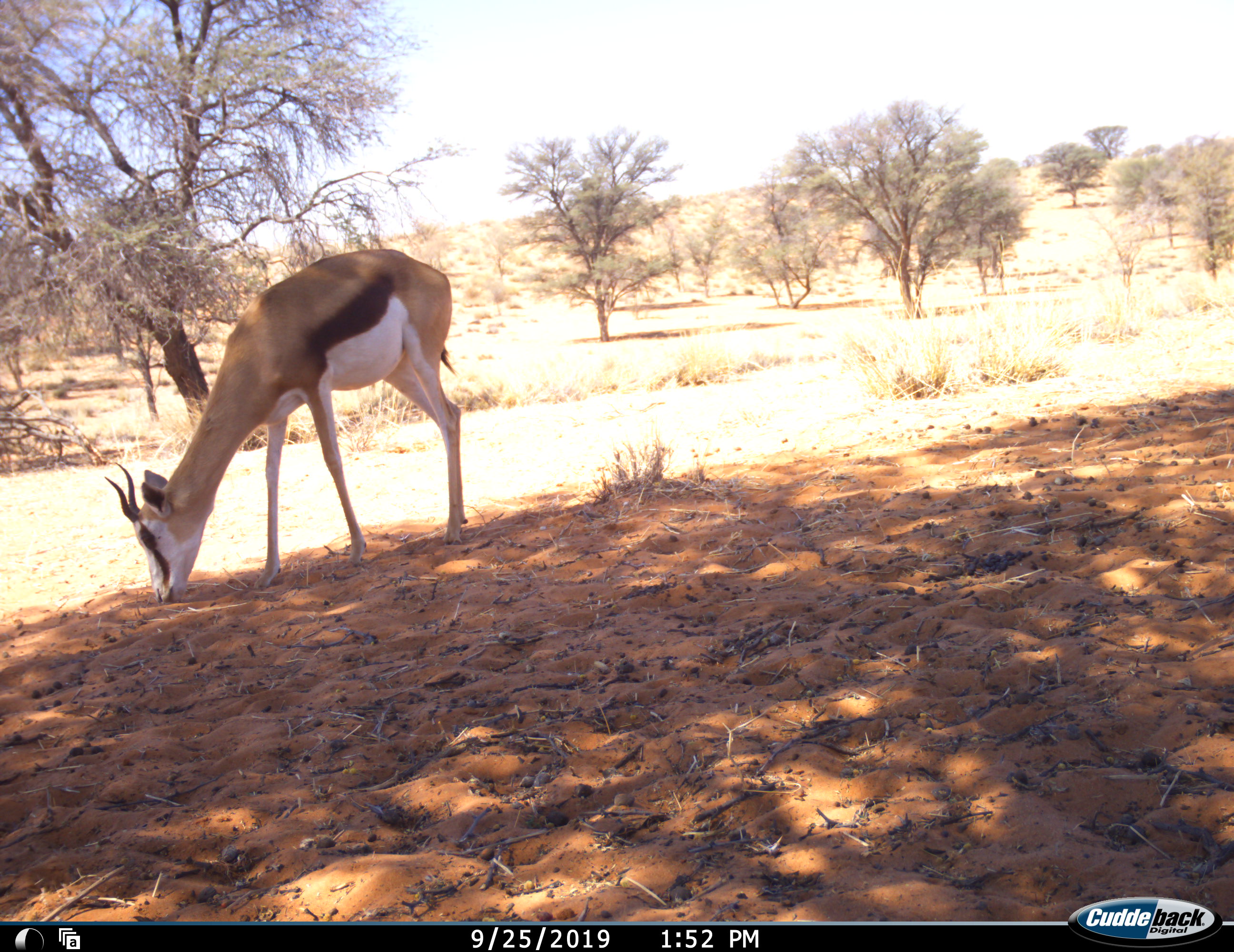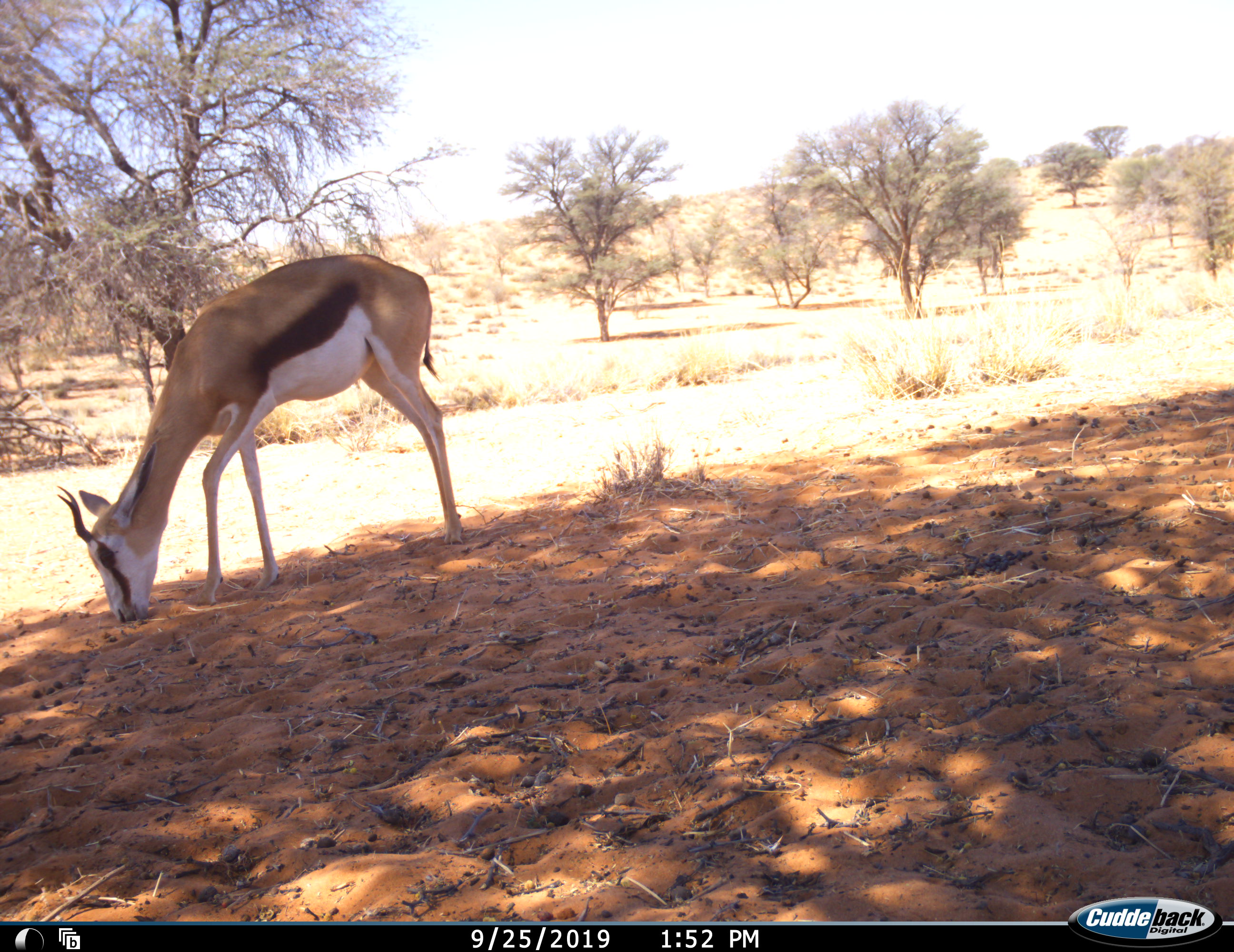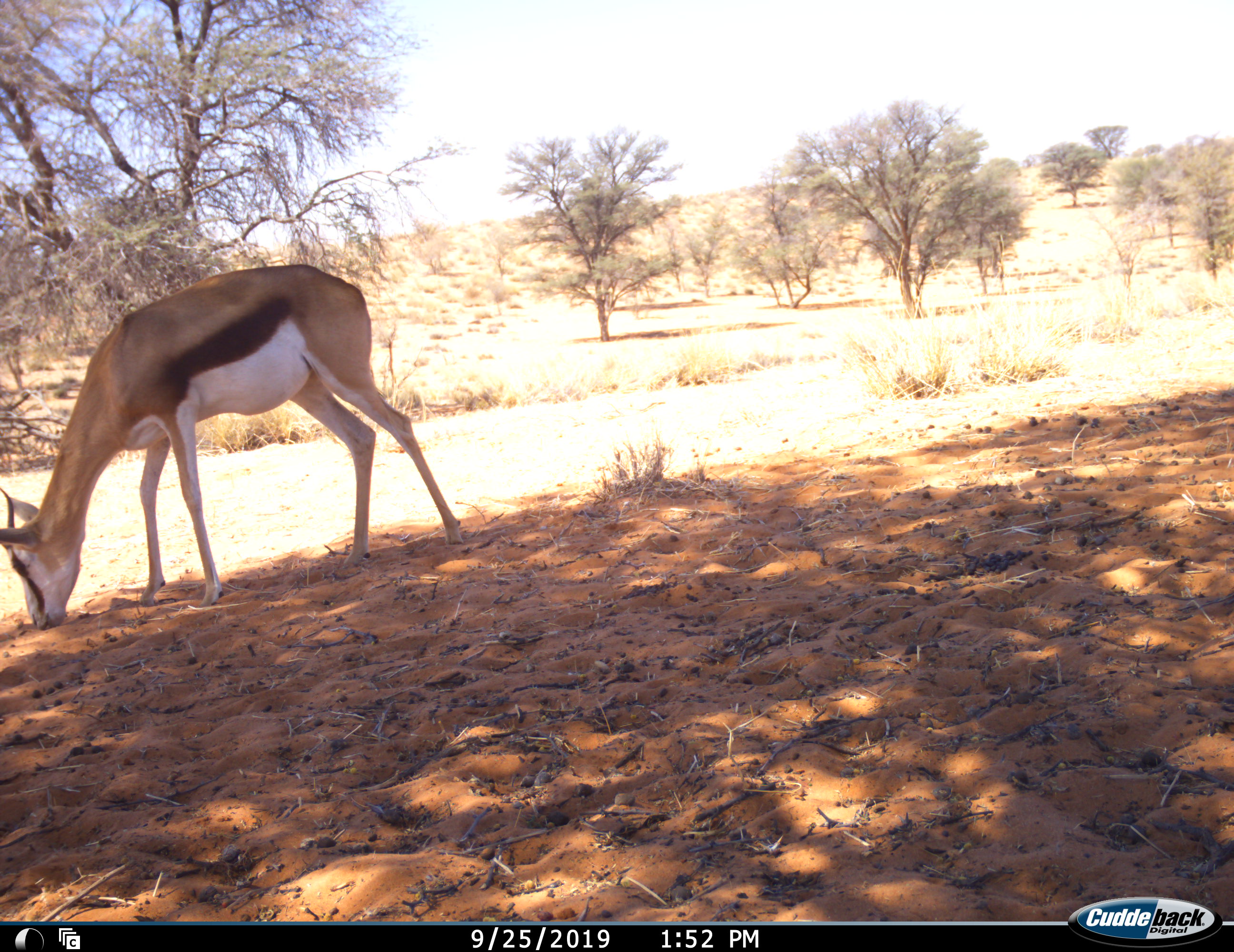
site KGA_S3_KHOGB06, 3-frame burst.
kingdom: Animalia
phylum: Chordata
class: Mammalia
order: Artiodactyla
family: Bovidae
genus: Antidorcas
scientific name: Antidorcas marsupialis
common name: springbok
Springbok (Antidorcas marsupialis), count 1. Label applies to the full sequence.